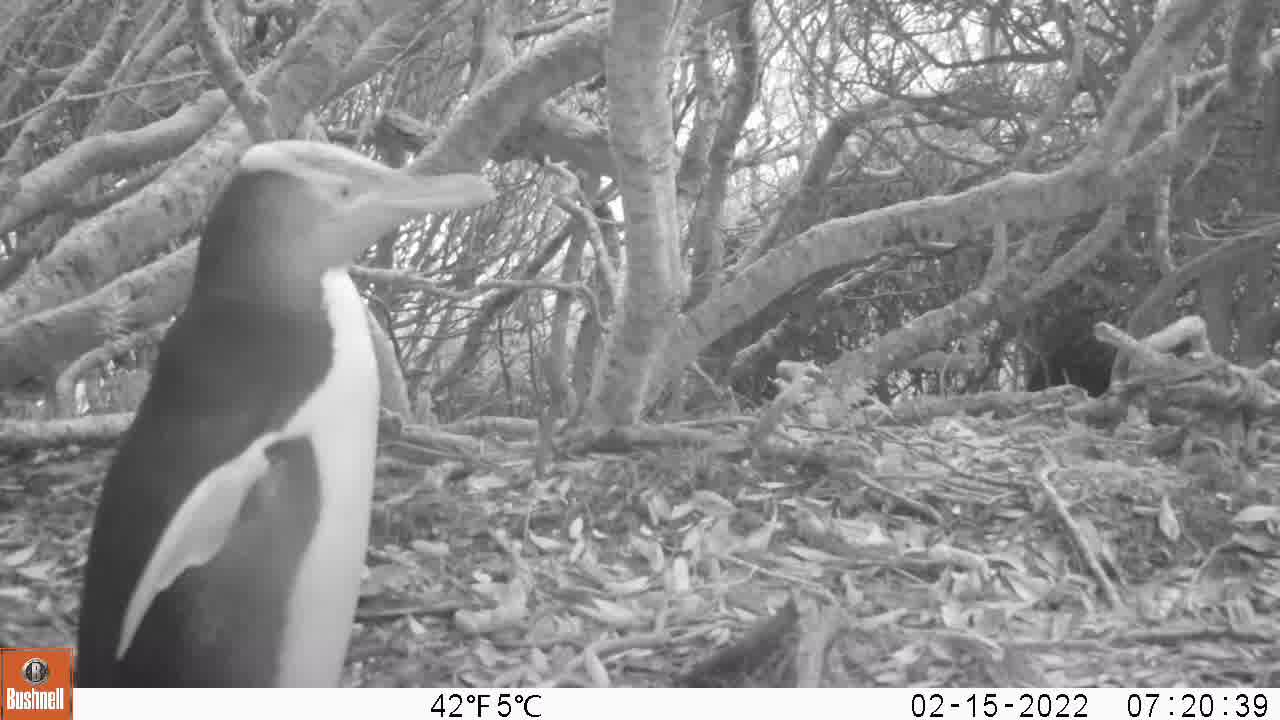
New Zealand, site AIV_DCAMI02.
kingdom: Animalia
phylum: Chordata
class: Aves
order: Sphenisciformes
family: Spheniscidae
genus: Megadyptes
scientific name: Megadyptes antipodes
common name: yellow-eyed penguin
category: yellow eyed penguin